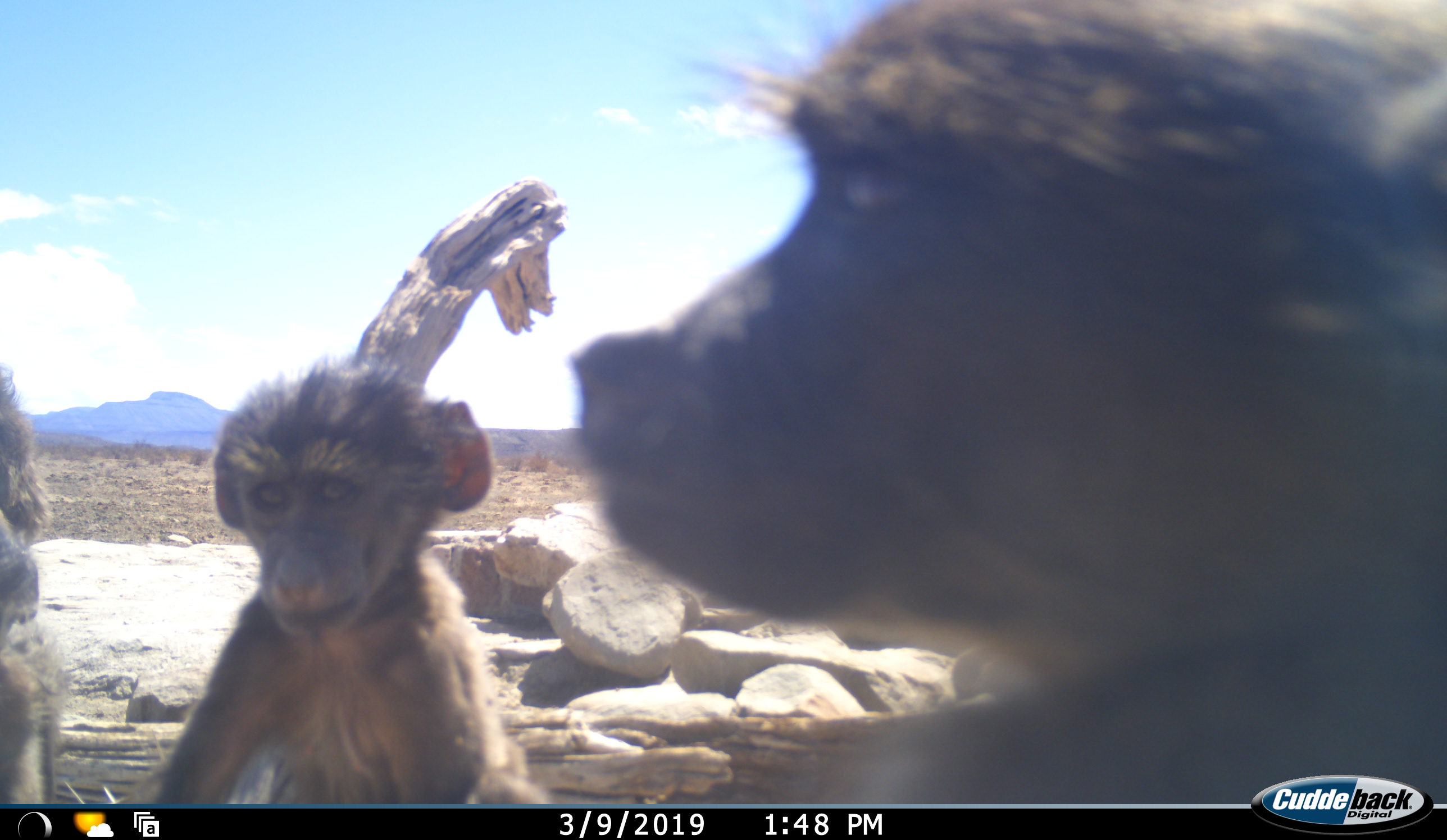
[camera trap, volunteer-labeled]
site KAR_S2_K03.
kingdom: Animalia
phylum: Chordata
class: Mammalia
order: Primates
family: Cercopithecidae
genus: Papio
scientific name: Papio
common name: baboon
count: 3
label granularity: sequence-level